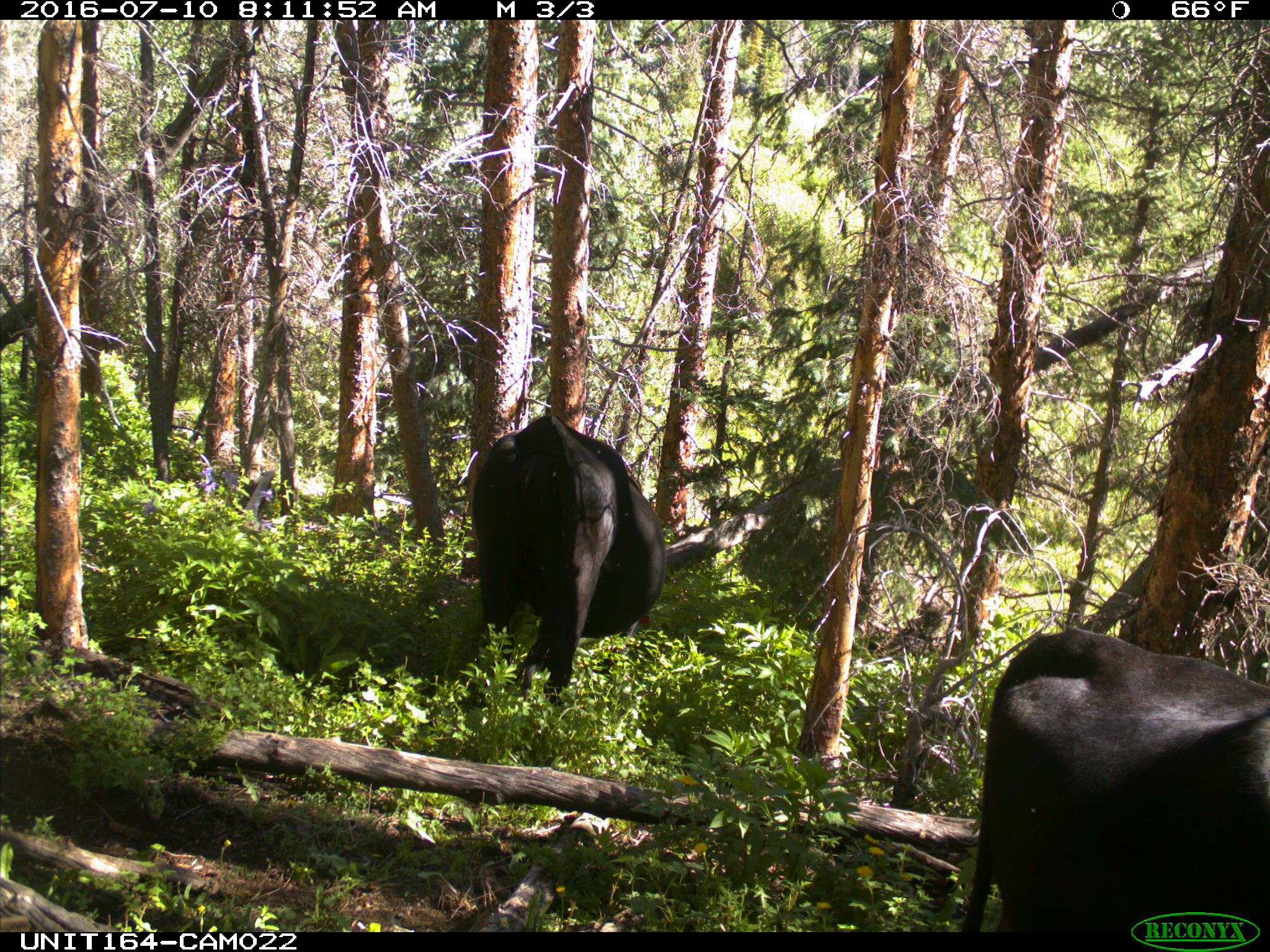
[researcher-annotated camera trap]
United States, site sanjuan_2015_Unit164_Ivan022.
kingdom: Animalia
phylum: Chordata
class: Mammalia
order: Artiodactyla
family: Bovidae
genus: Bos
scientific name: Bos taurus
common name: domestic cow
Bos taurus (domestic cow).